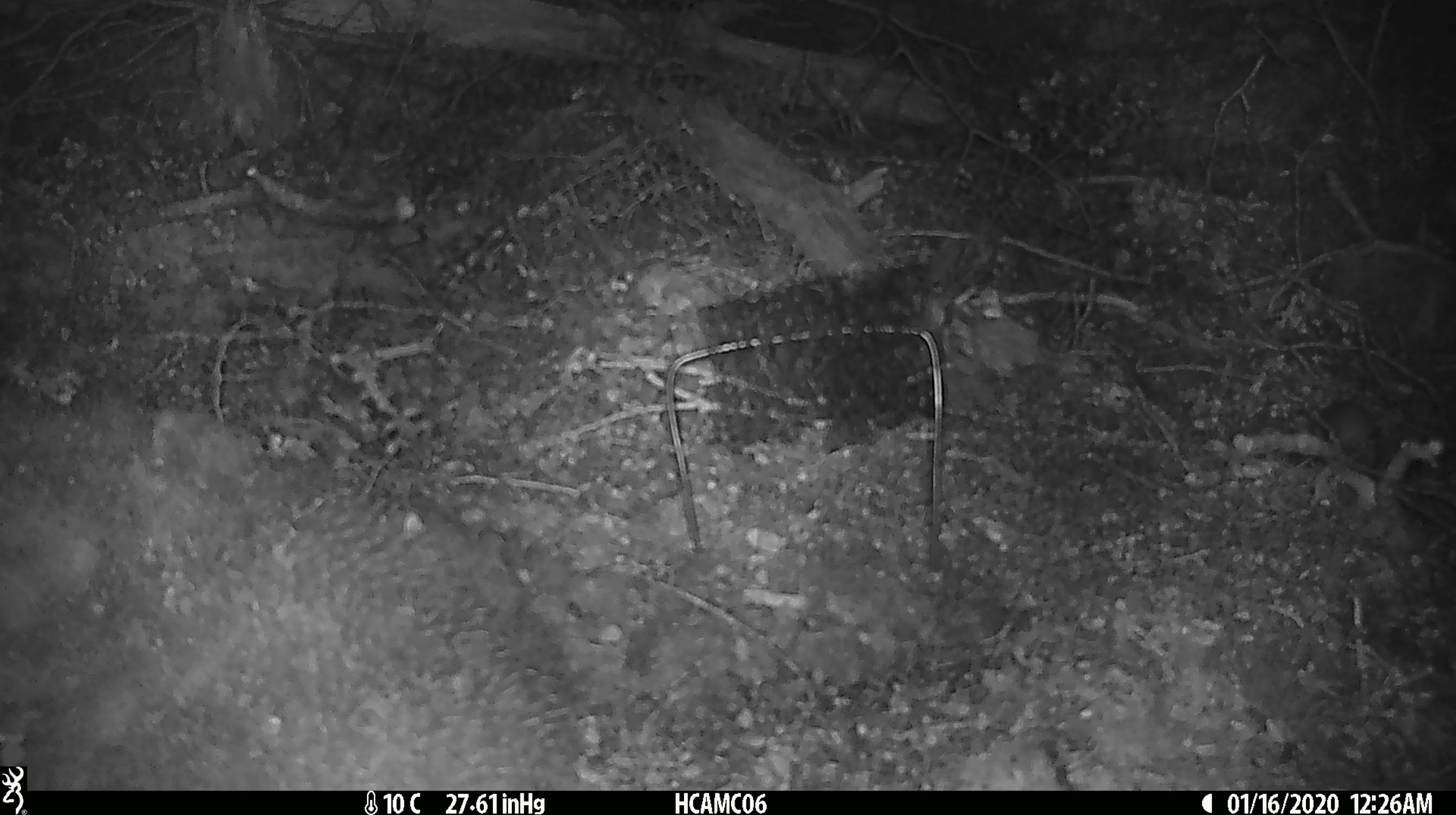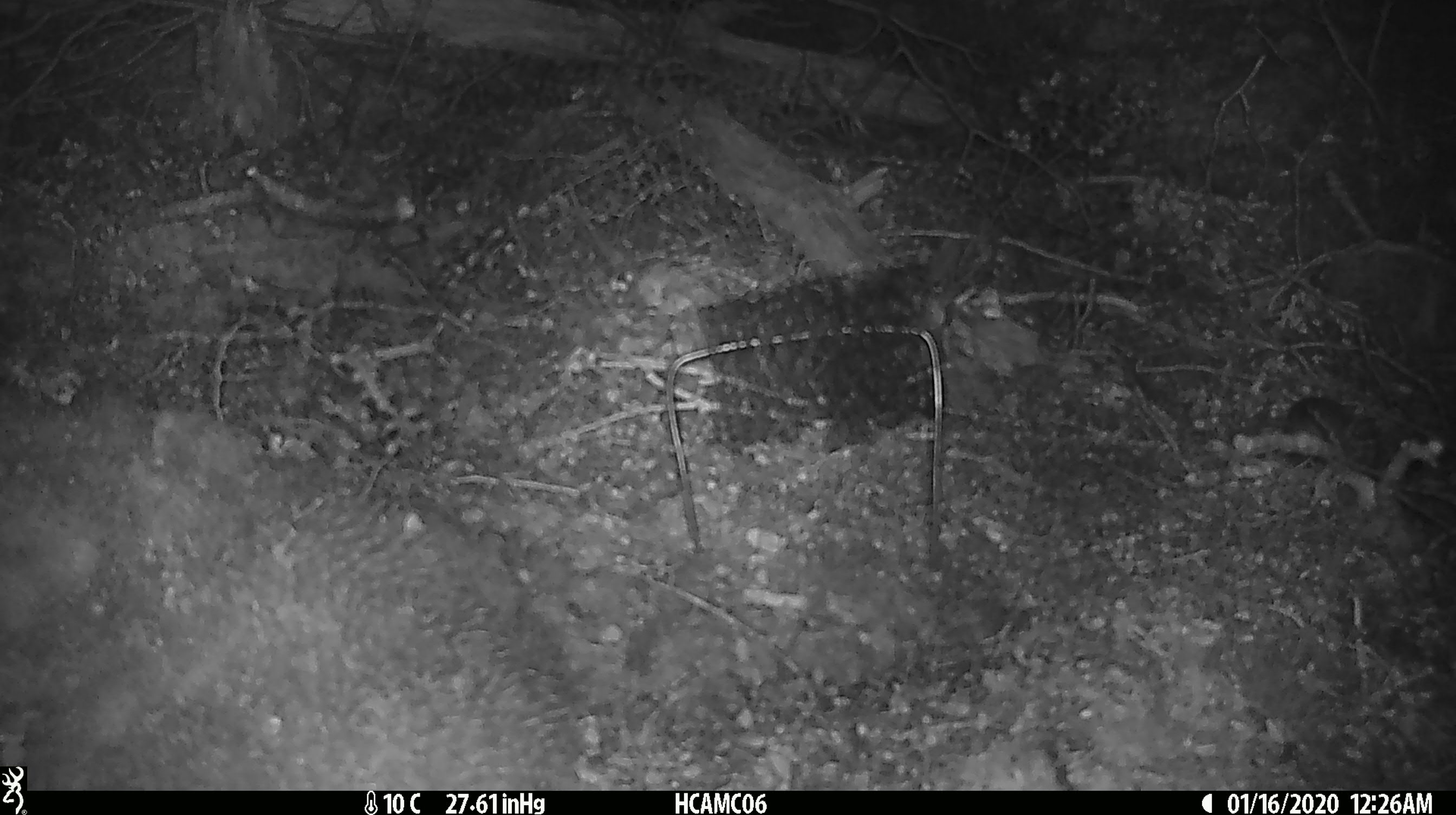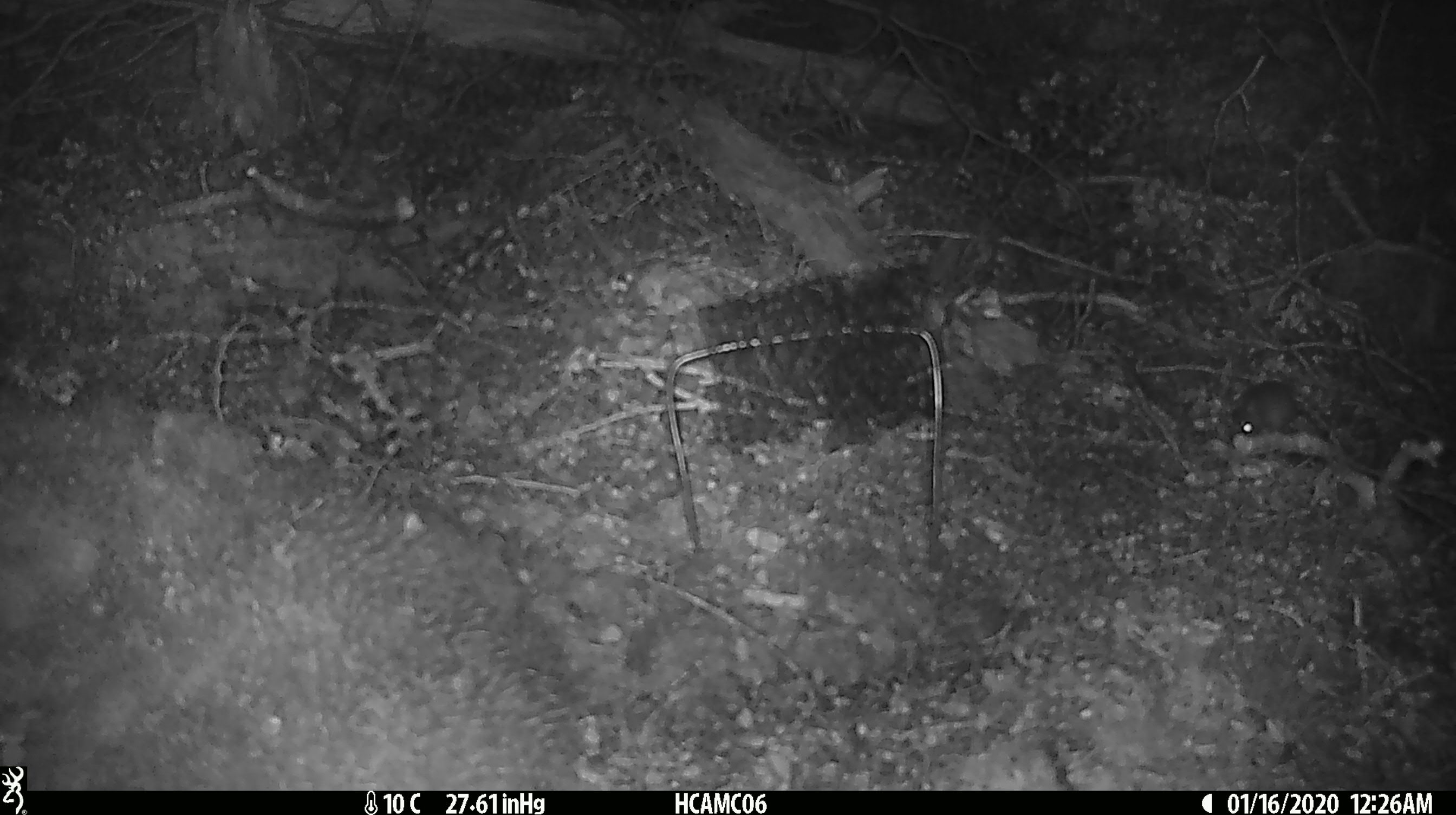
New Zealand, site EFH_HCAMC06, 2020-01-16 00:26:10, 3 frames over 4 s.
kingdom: Animalia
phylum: Chordata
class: Mammalia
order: Rodentia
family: Muridae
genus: Mus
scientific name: Mus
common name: mouse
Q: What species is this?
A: Mouse (Mus).